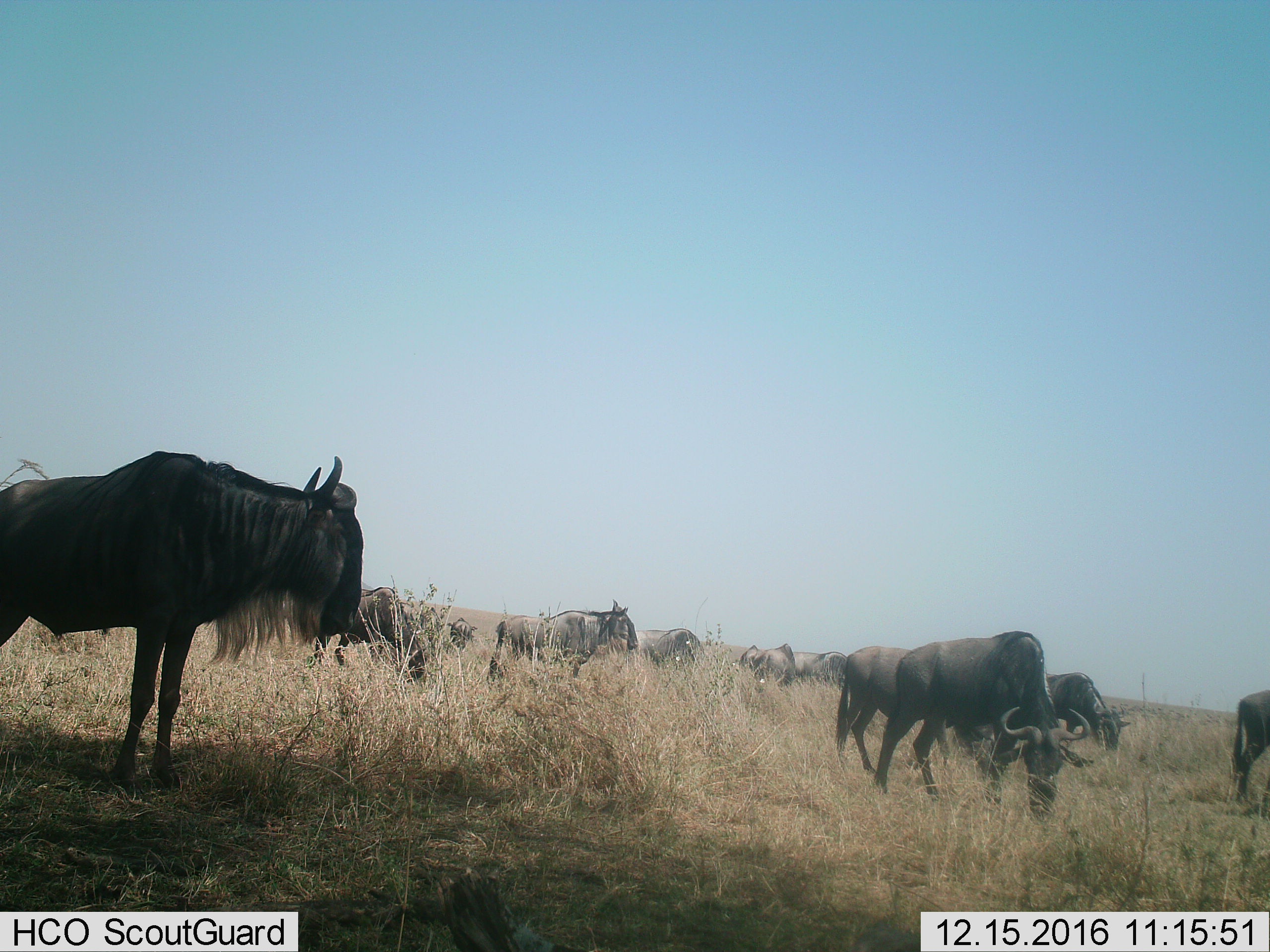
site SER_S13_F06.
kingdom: Animalia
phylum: Chordata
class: Mammalia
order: Artiodactyla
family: Bovidae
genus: Connochaetes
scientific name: Connochaetes taurinus taurinus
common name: blue wildebeest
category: wildebeestblue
Wildebeestblue (blue wildebeest) (Connochaetes taurinus taurinus), count 11-50. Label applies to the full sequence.